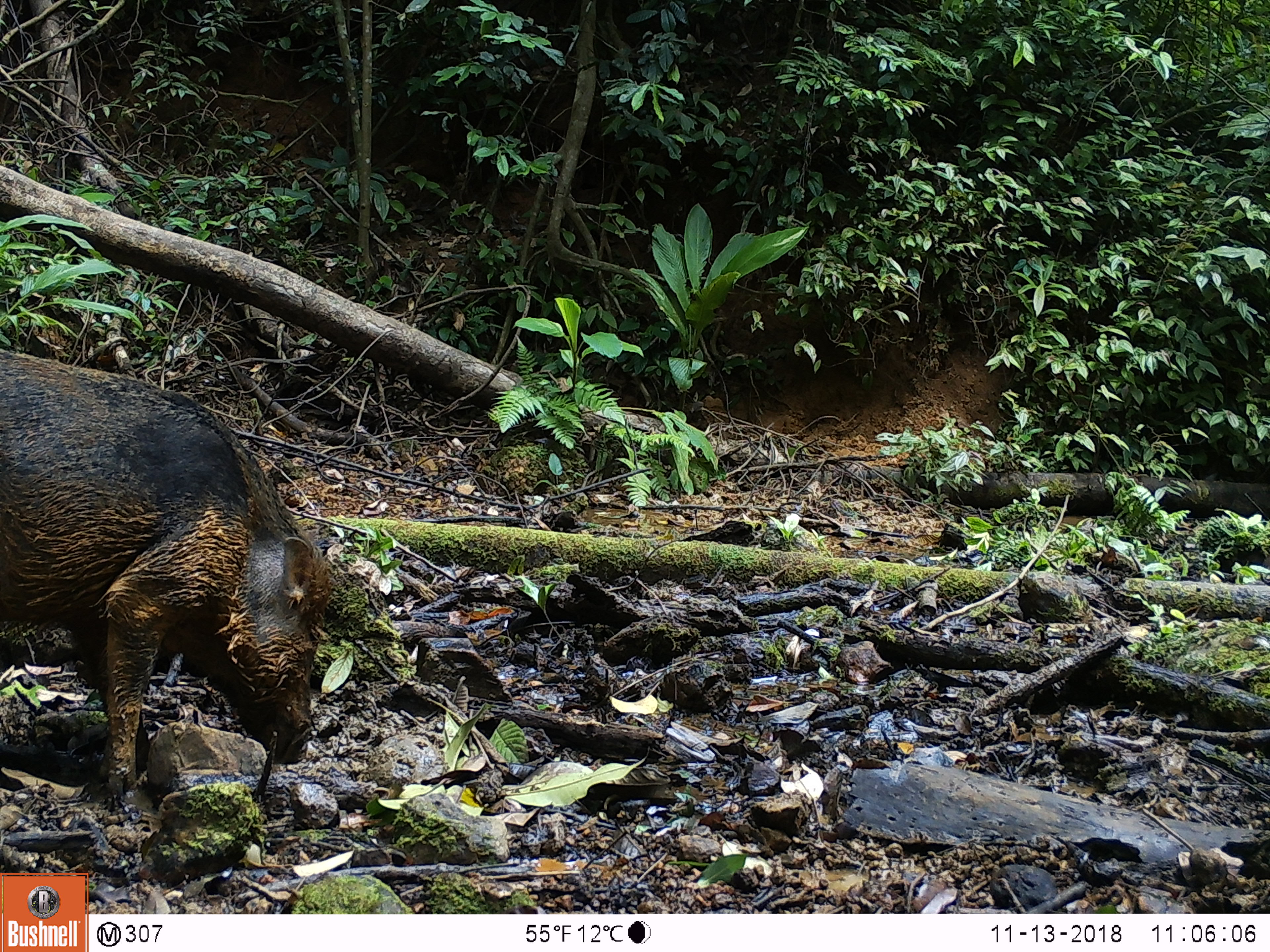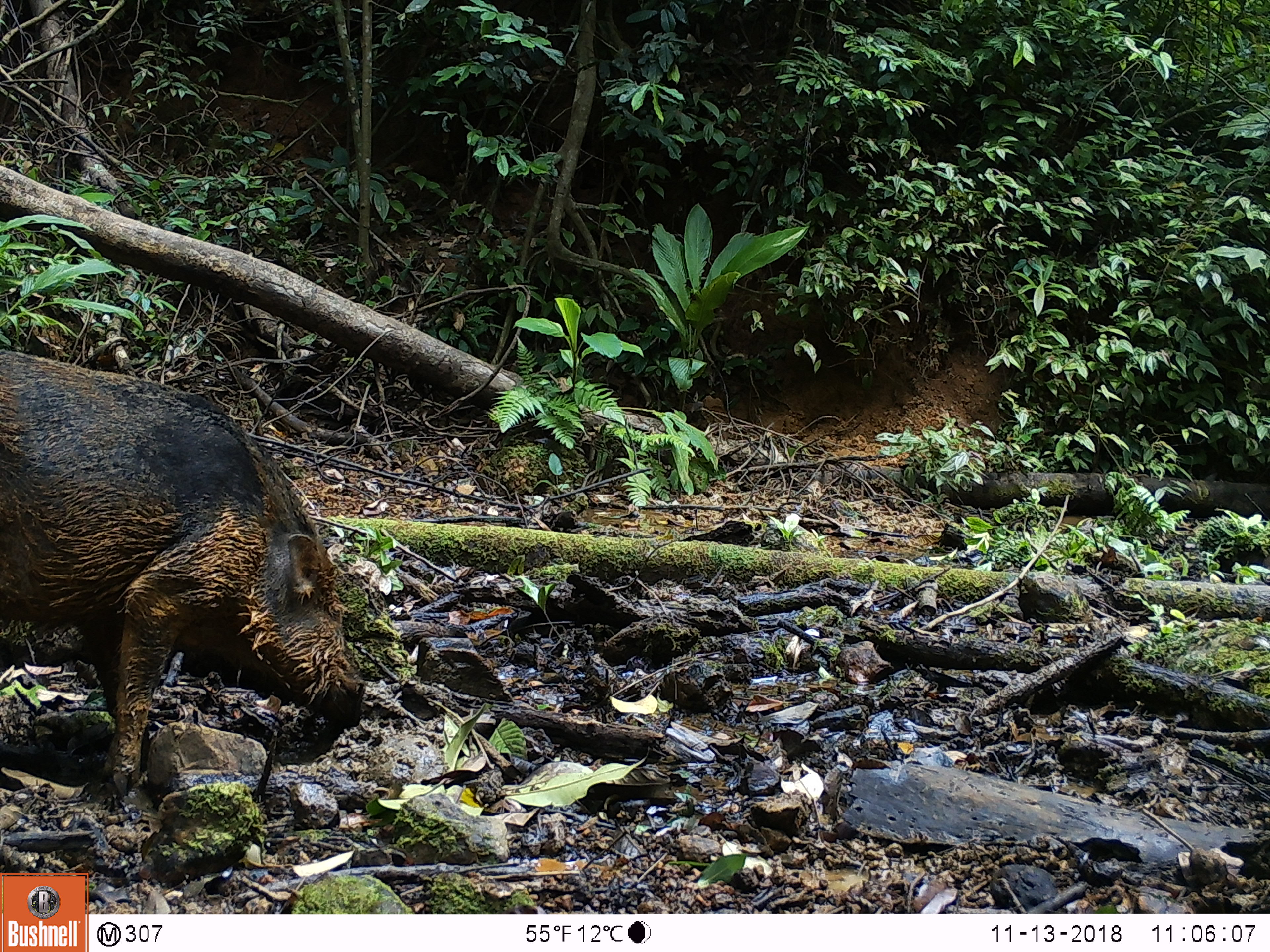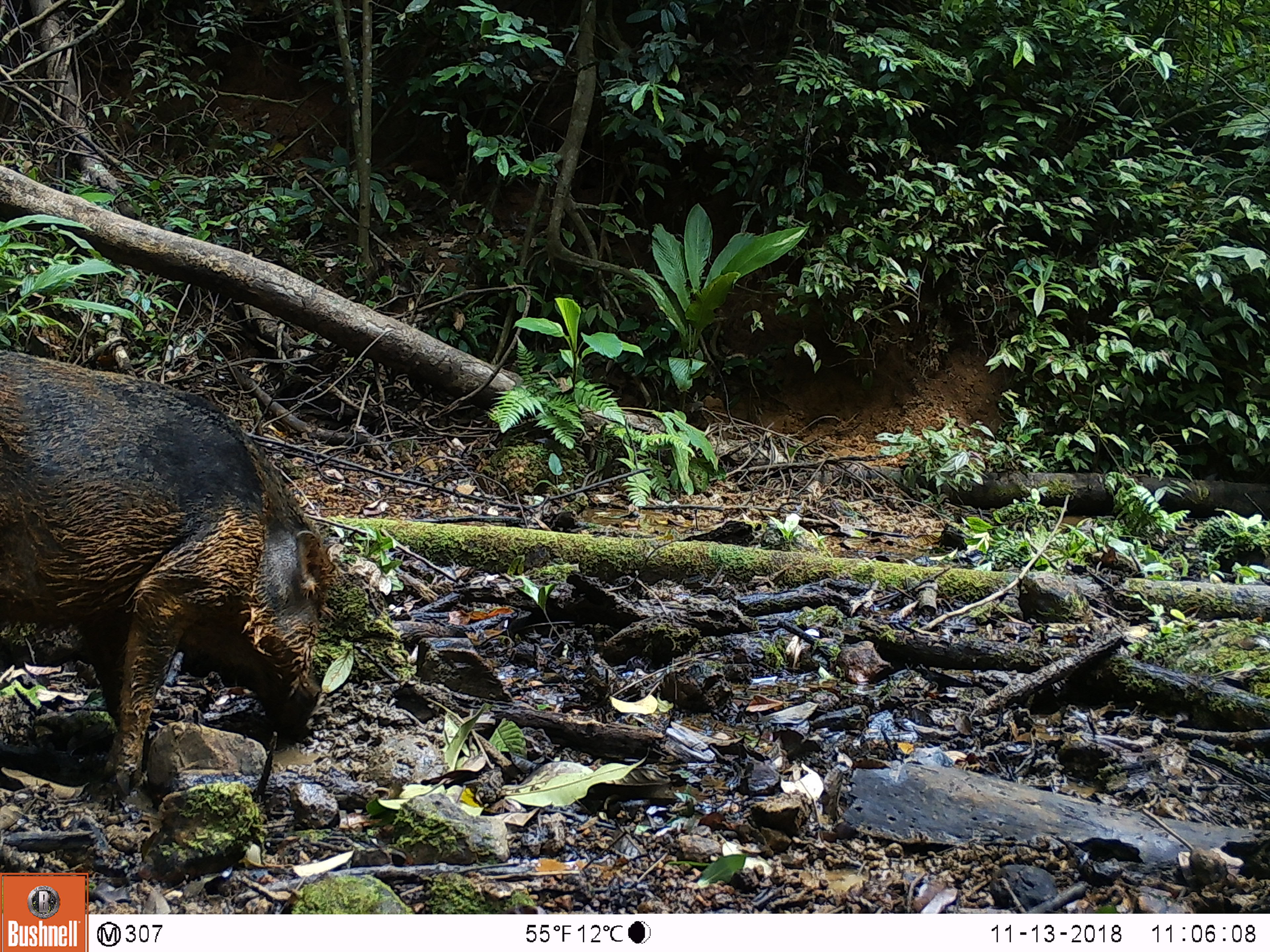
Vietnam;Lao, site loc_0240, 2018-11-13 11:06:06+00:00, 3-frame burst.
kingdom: Animalia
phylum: Chordata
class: Mammalia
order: Artiodactyla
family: Suidae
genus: Sus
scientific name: Sus scrofa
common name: eurasian wild pig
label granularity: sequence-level